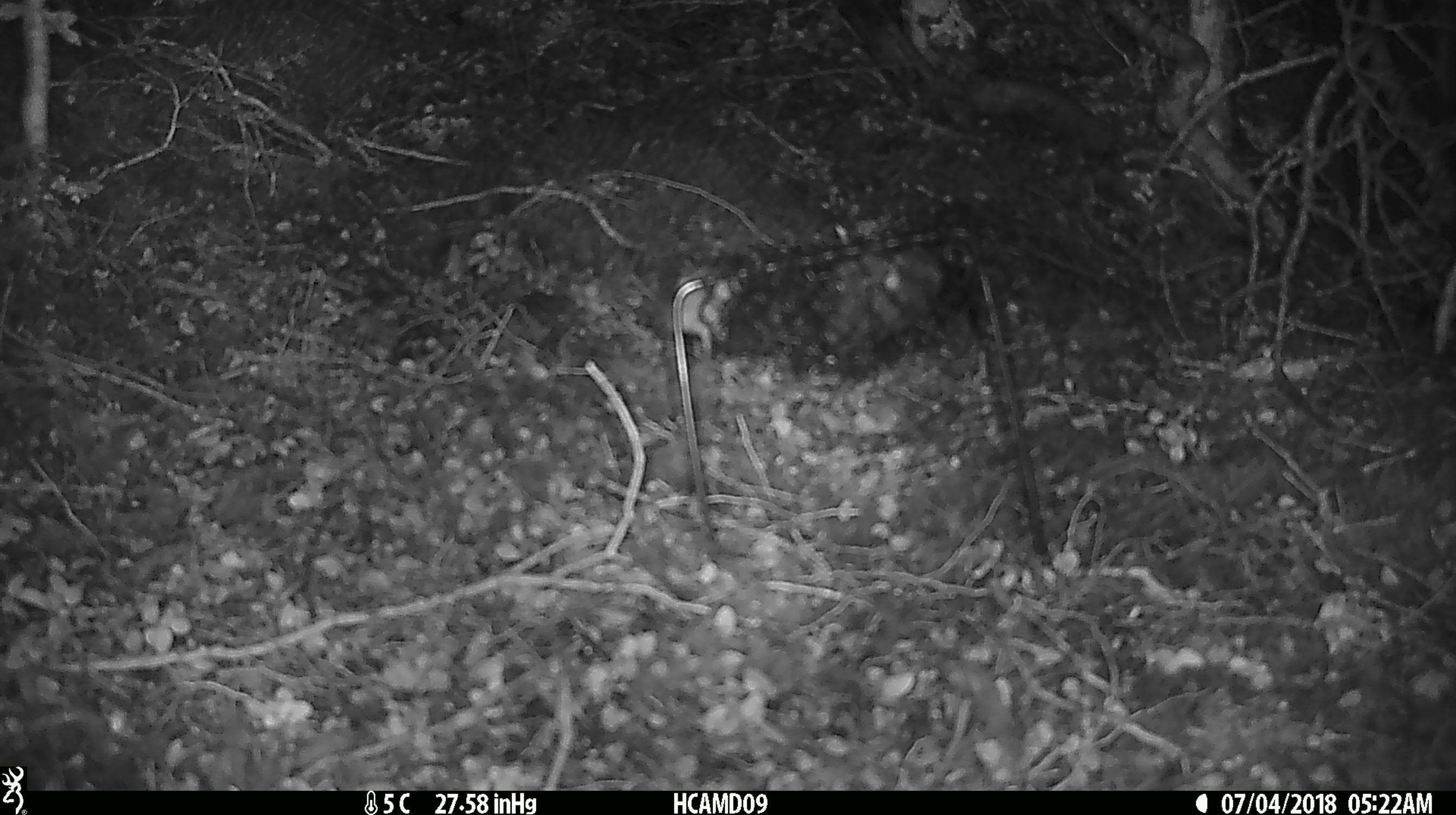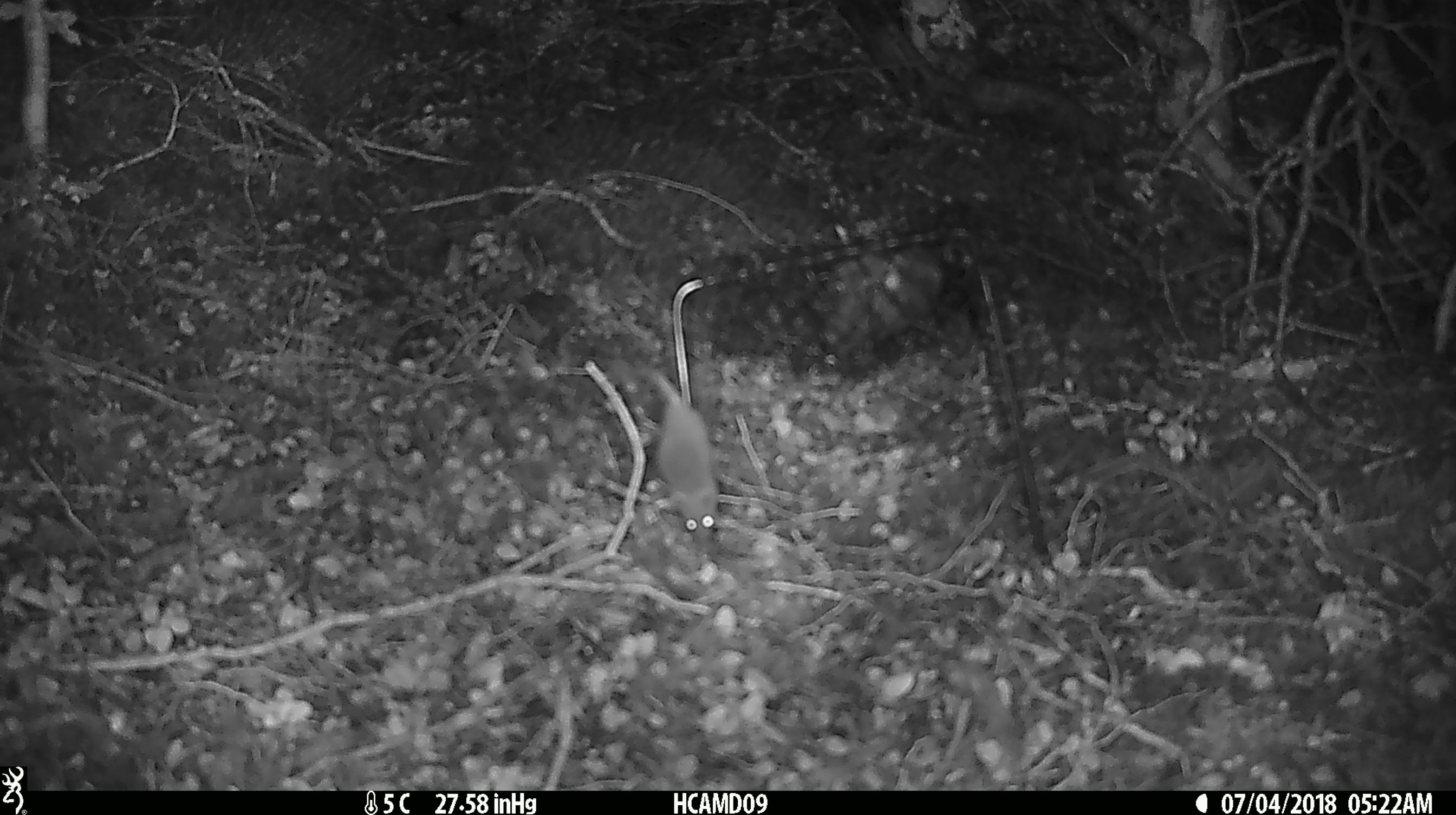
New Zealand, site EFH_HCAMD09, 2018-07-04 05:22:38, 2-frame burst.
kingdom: Animalia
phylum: Chordata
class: Mammalia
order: Rodentia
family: Muridae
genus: Mus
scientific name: Mus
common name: mouse